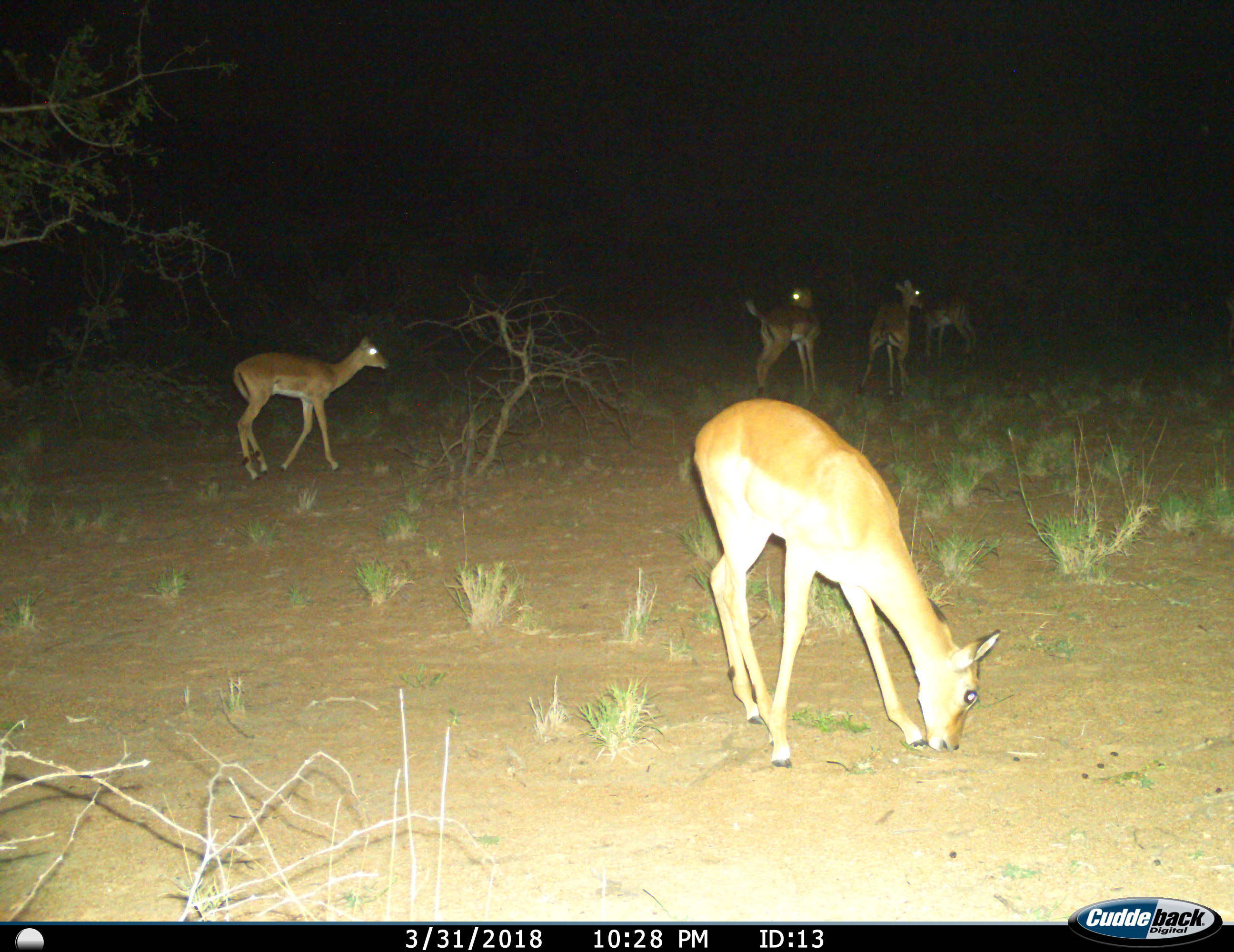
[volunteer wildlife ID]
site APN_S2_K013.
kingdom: Animalia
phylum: Chordata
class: Mammalia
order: Artiodactyla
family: Bovidae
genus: Aepyceros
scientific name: Aepyceros melampus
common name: impala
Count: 5.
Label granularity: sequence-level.